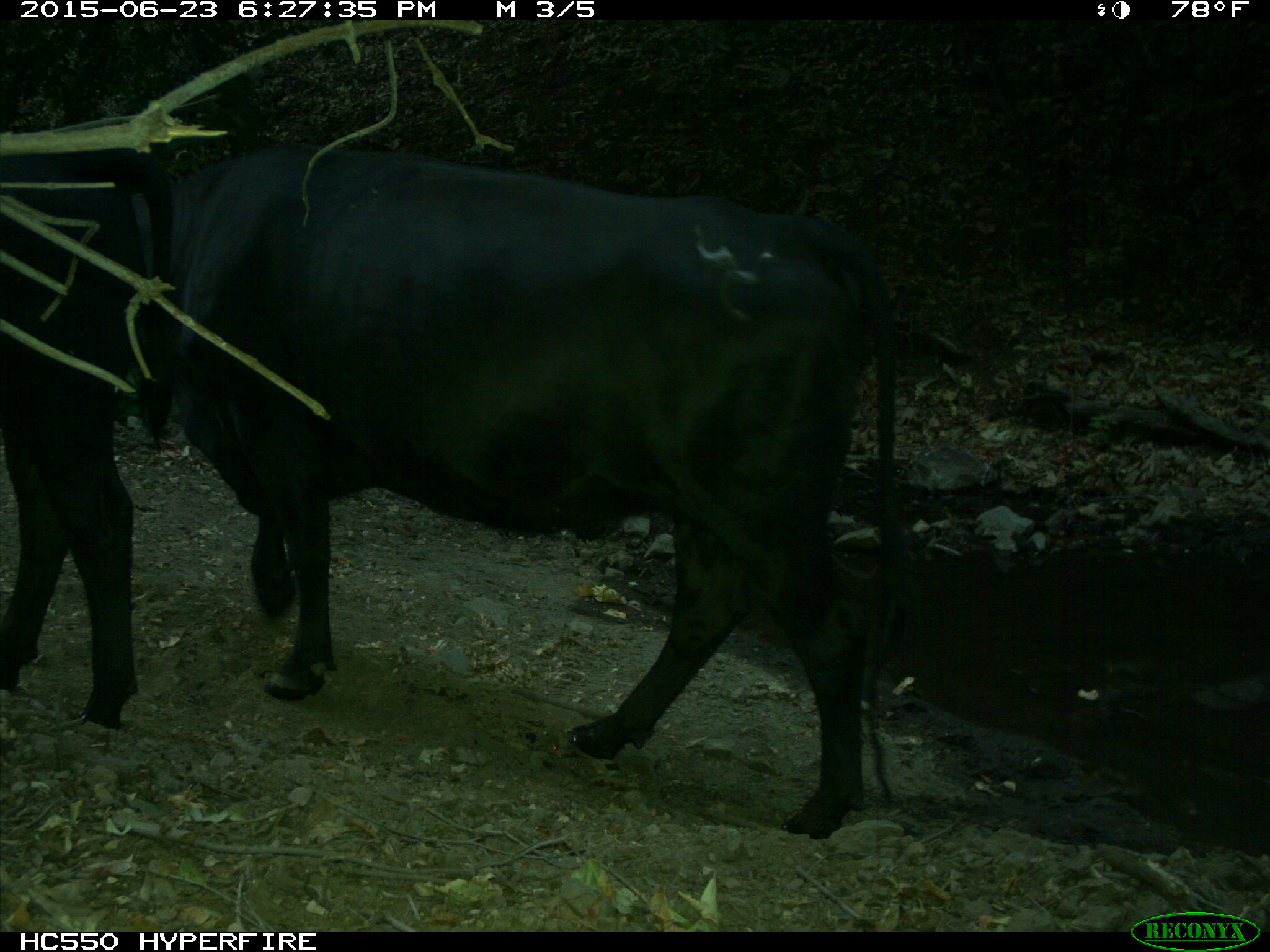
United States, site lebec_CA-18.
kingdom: Animalia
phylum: Chordata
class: Mammalia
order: Artiodactyla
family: Bovidae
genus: Bos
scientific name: Bos taurus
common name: domestic cow